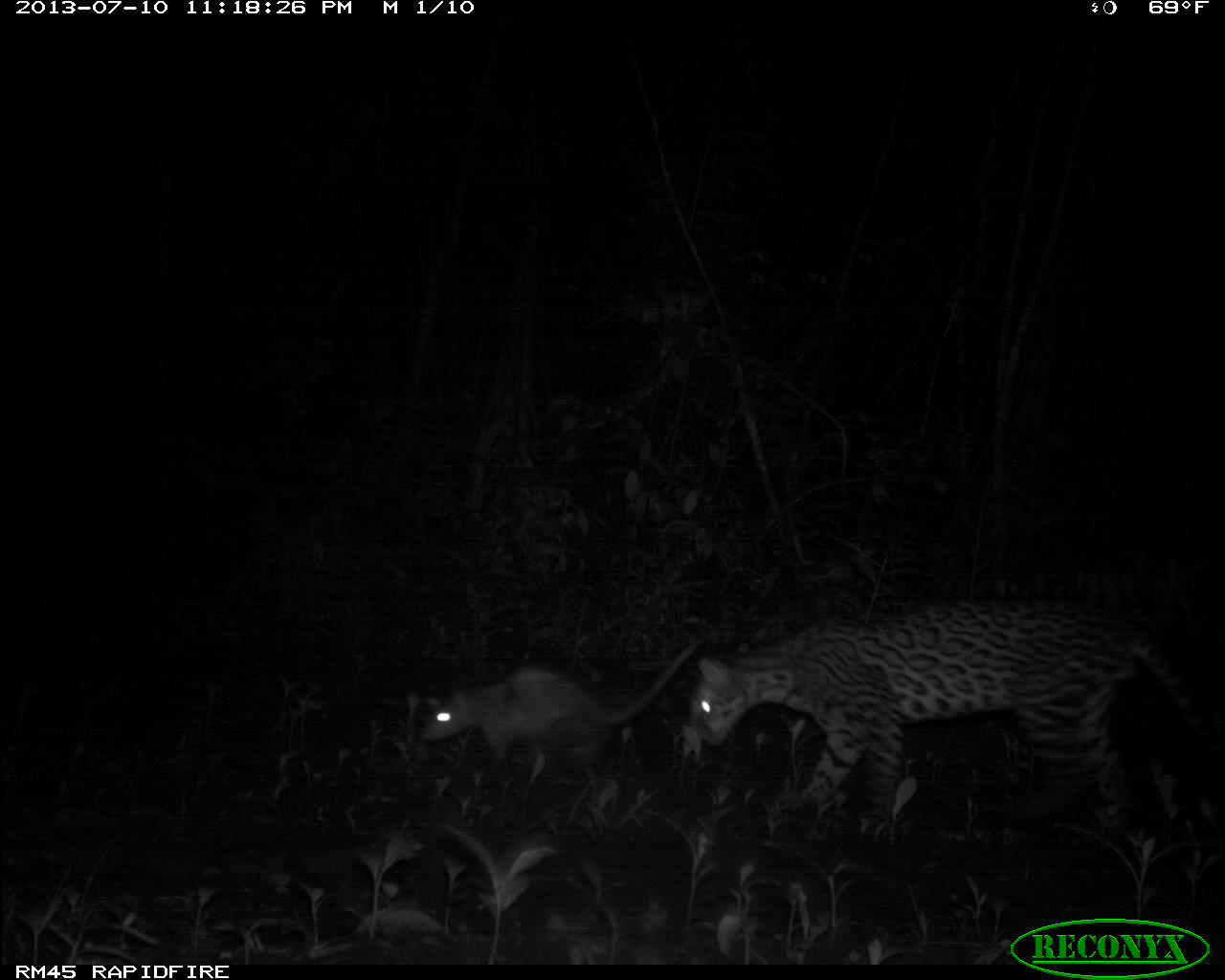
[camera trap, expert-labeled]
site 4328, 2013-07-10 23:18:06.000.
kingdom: Animalia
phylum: Chordata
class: Mammalia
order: Carnivora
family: Felidae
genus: Leopardus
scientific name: Leopardus pardalis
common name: ocelot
Leopardus pardalis (ocelot), count 1, sex male.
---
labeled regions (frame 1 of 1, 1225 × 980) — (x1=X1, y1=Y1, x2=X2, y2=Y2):
leopardus pardalis: (x1=688, y1=596, x2=1225, y2=834); (x1=419, y1=634, x2=706, y2=783)